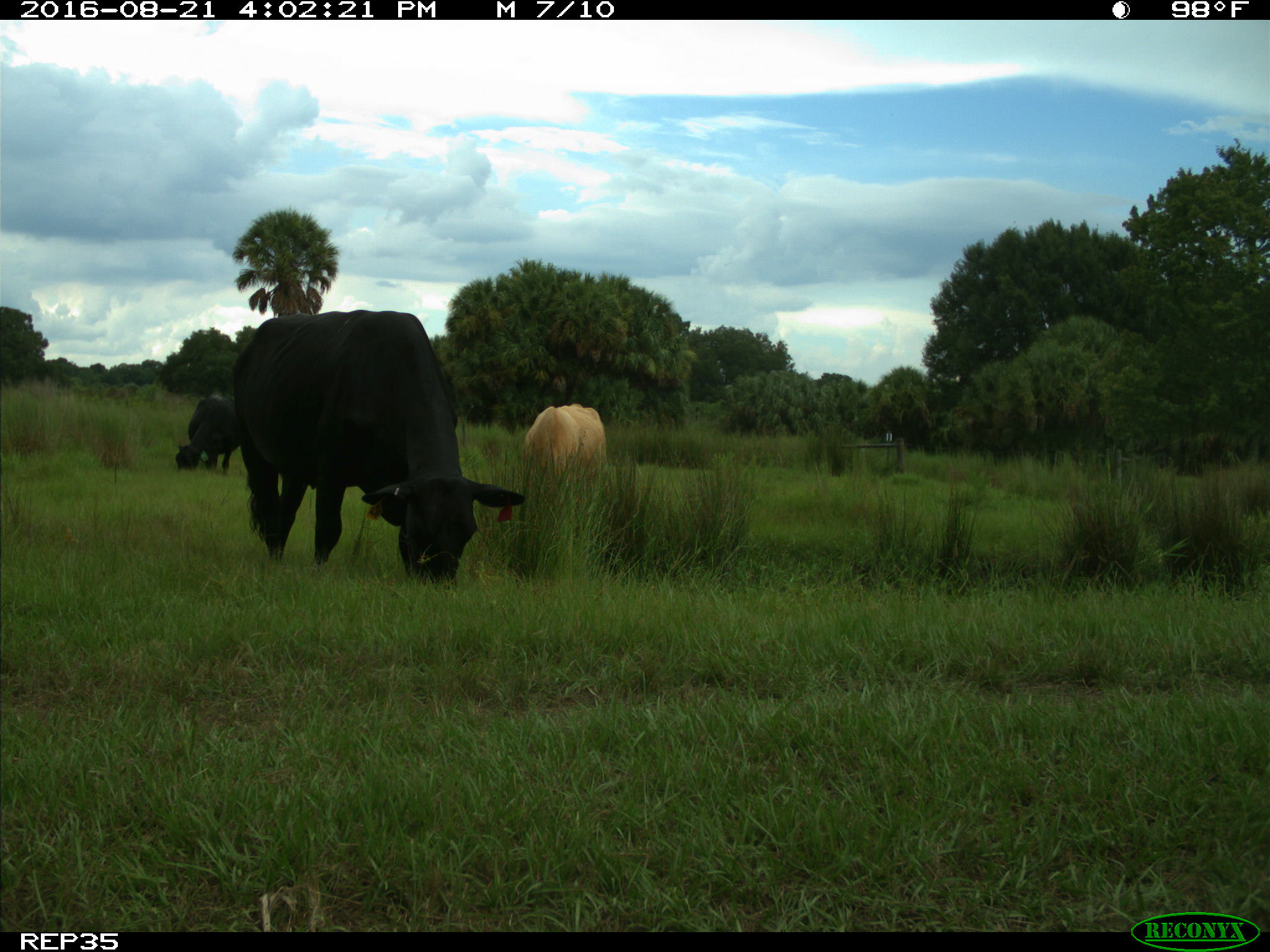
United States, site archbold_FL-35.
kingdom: Animalia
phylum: Chordata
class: Mammalia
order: Artiodactyla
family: Bovidae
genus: Bos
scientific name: Bos taurus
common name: domestic cow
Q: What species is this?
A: Bos taurus (domestic cow).